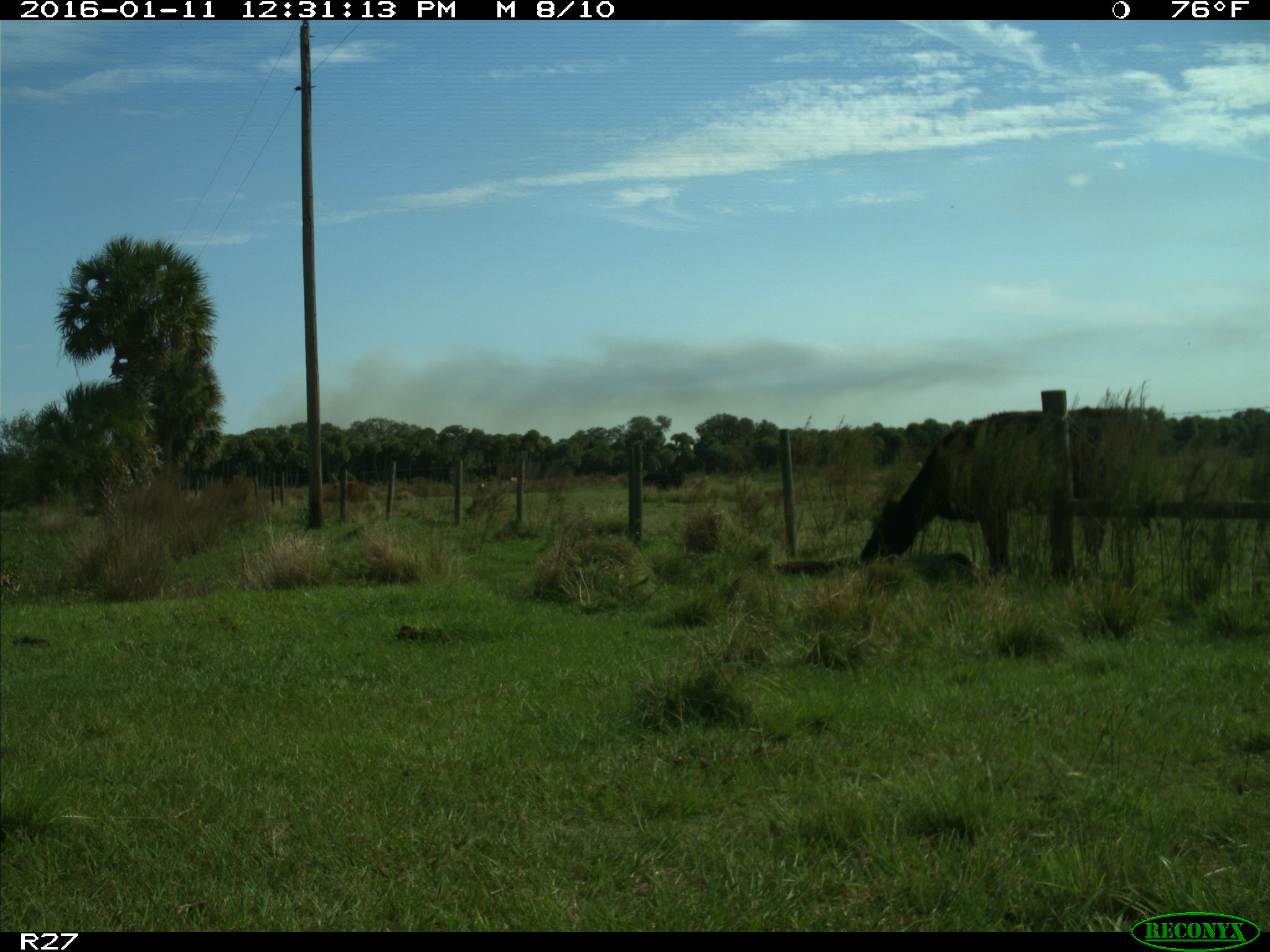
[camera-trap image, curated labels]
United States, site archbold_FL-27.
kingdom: Animalia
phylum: Chordata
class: Mammalia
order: Artiodactyla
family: Bovidae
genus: Bos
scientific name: Bos taurus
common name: domestic cow